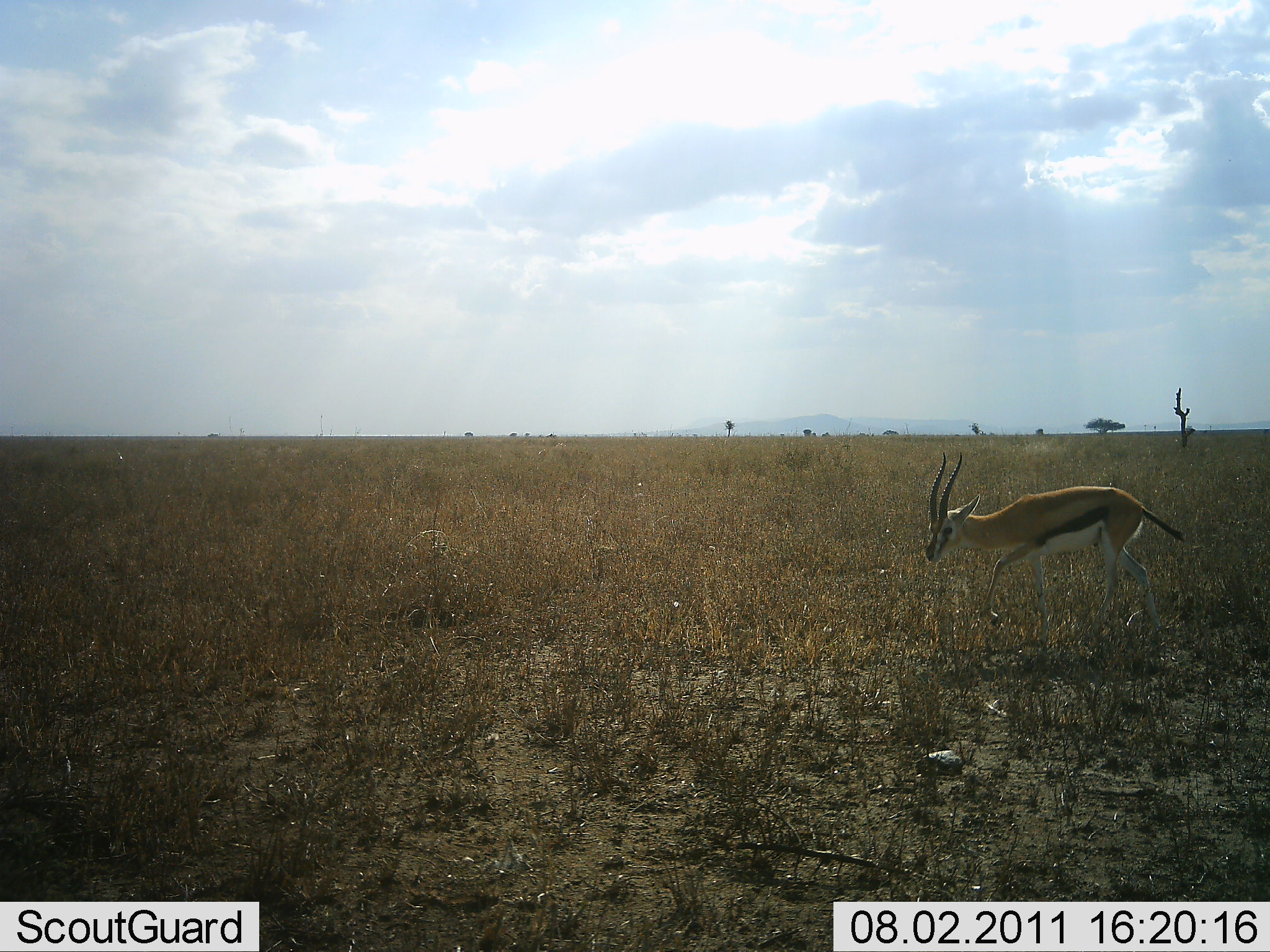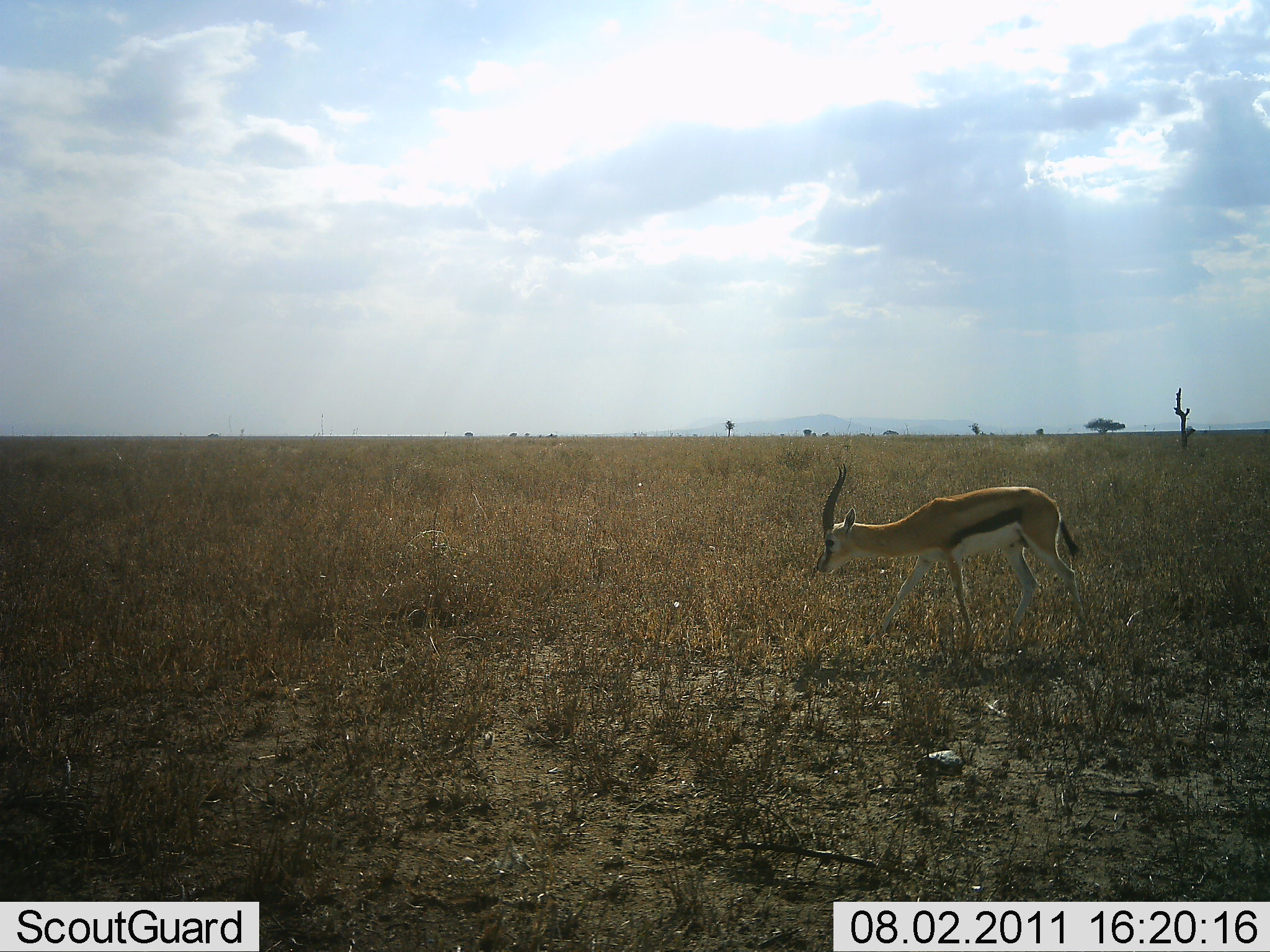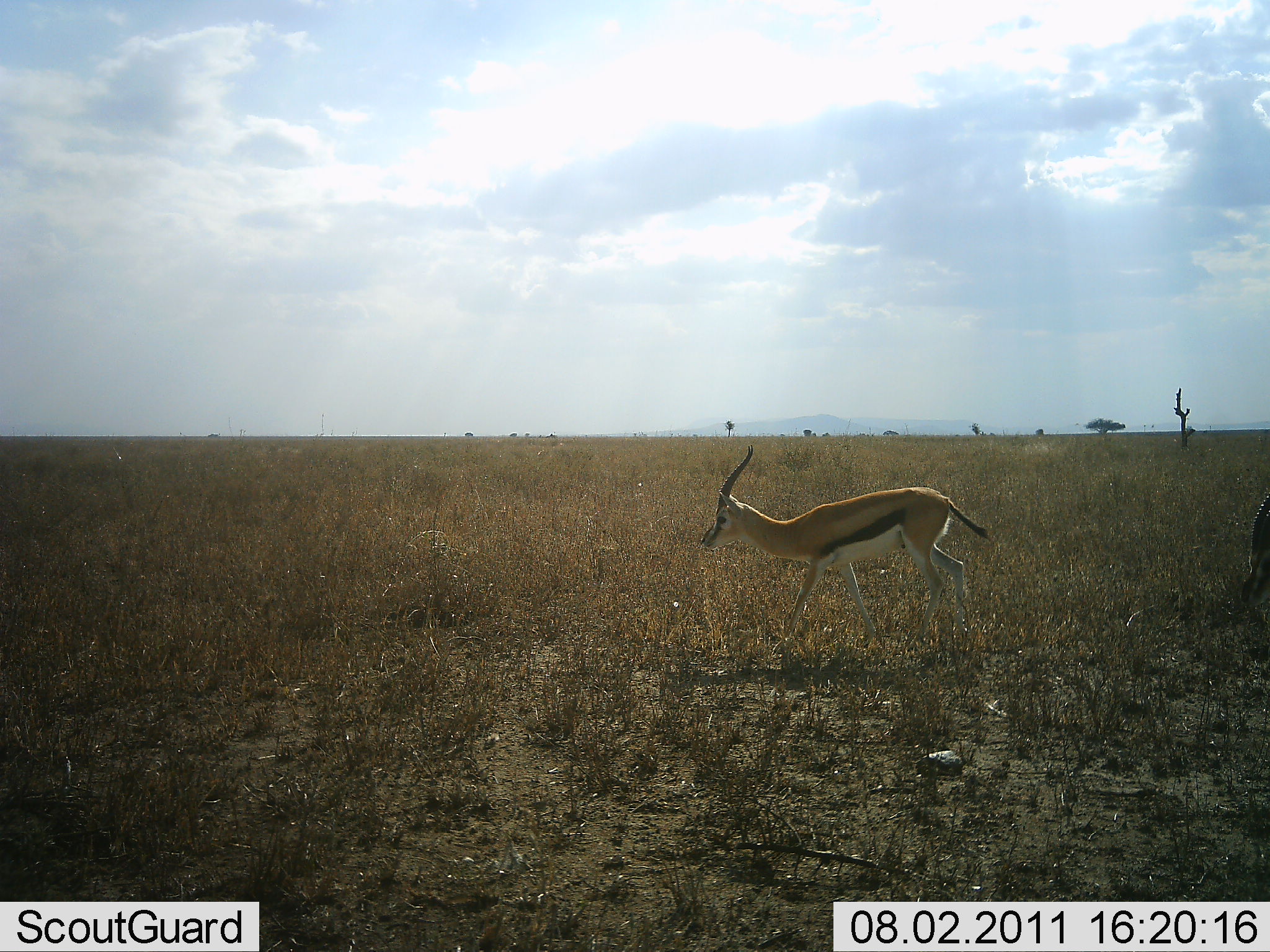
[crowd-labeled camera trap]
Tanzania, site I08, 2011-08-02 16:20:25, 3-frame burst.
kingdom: Animalia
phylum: Chordata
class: Mammalia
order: Artiodactyla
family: Bovidae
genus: Eudorcas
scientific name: Eudorcas thomsonii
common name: thomson's gazelle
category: gazellethomsons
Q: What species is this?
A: Gazellethomsons (thomson's gazelle) (Eudorcas thomsonii).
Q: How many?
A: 1.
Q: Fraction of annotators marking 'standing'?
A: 15%.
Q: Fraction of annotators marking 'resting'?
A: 0%.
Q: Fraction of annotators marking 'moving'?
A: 100%.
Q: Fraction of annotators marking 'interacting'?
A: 0%.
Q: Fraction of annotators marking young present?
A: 0%.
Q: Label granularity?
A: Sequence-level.